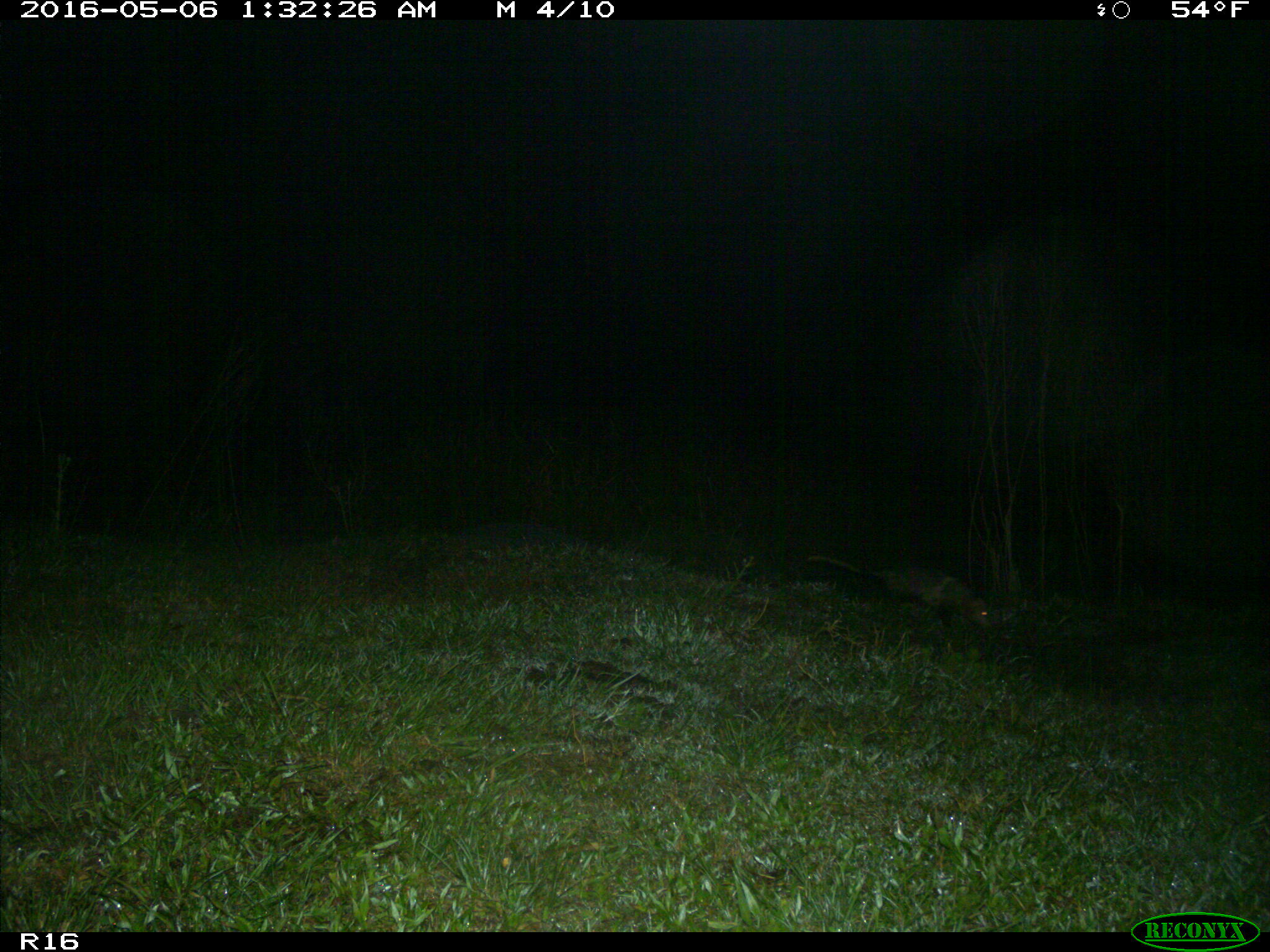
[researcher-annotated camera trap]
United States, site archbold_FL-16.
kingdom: Animalia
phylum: Chordata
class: Mammalia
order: Didelphimorphia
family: Didelphidae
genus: Didelphis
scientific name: Didelphis virginiana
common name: virginia opossum